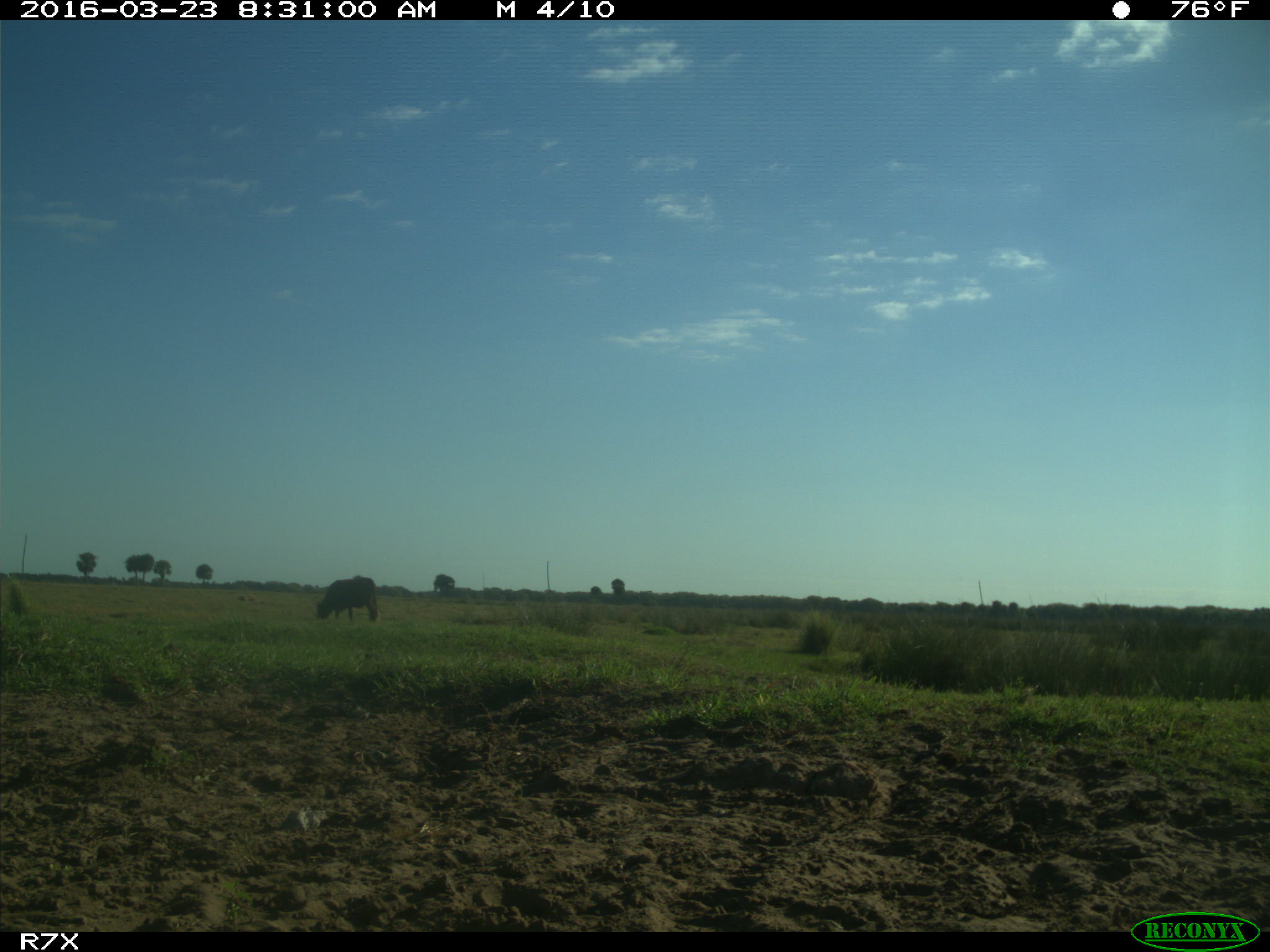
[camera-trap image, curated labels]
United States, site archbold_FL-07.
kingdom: Animalia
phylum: Chordata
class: Mammalia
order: Artiodactyla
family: Bovidae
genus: Bos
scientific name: Bos taurus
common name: domestic cow